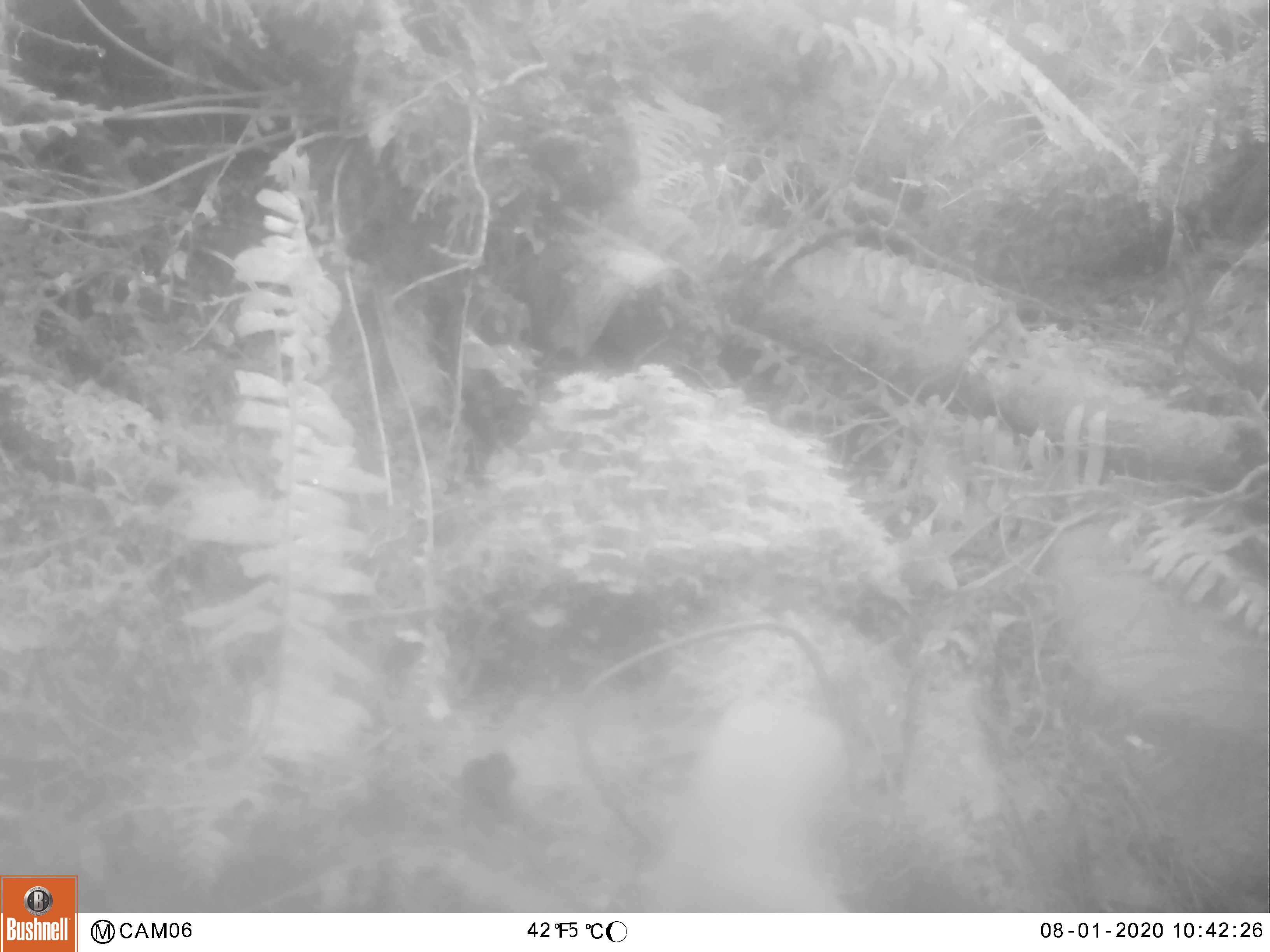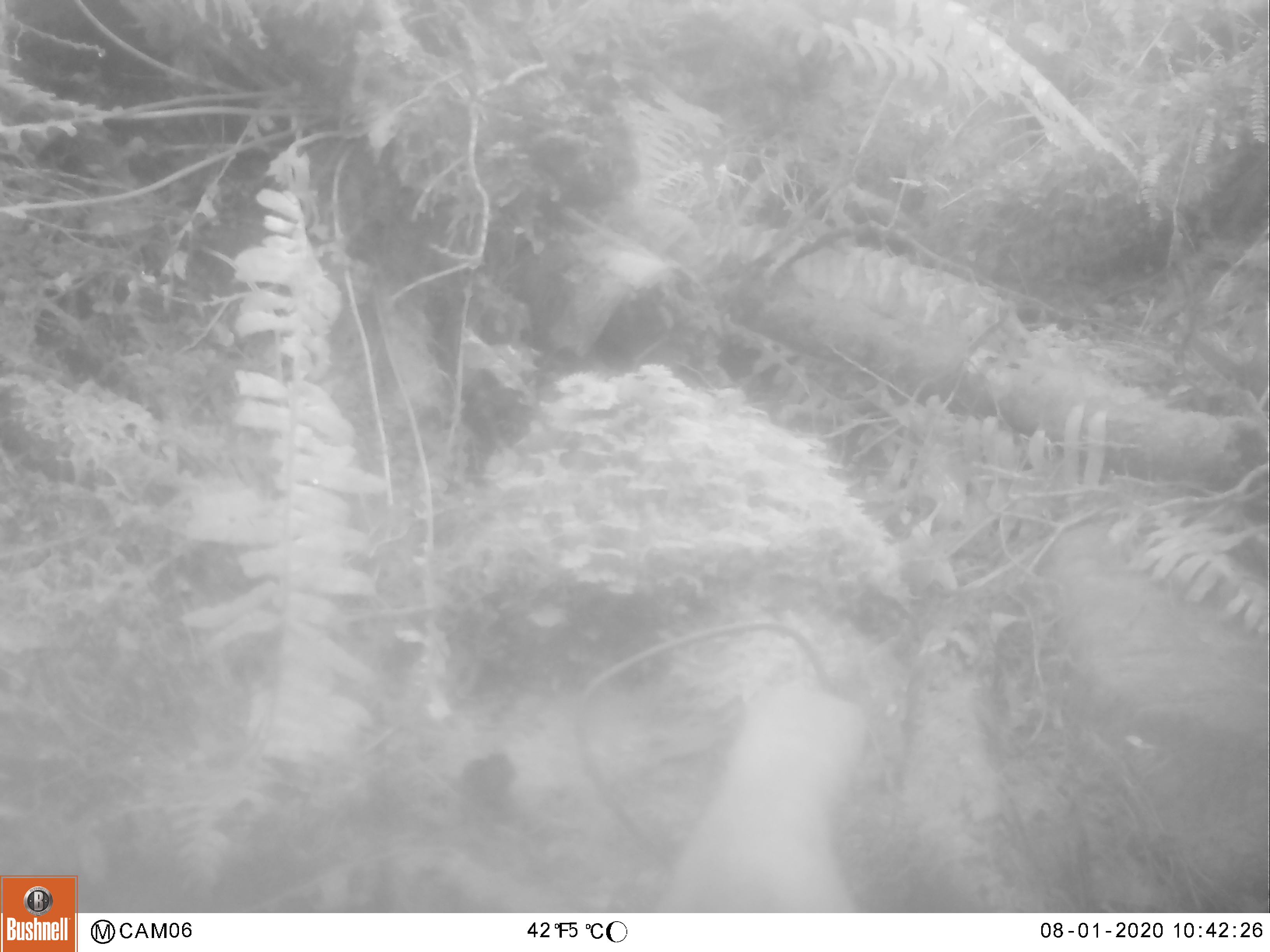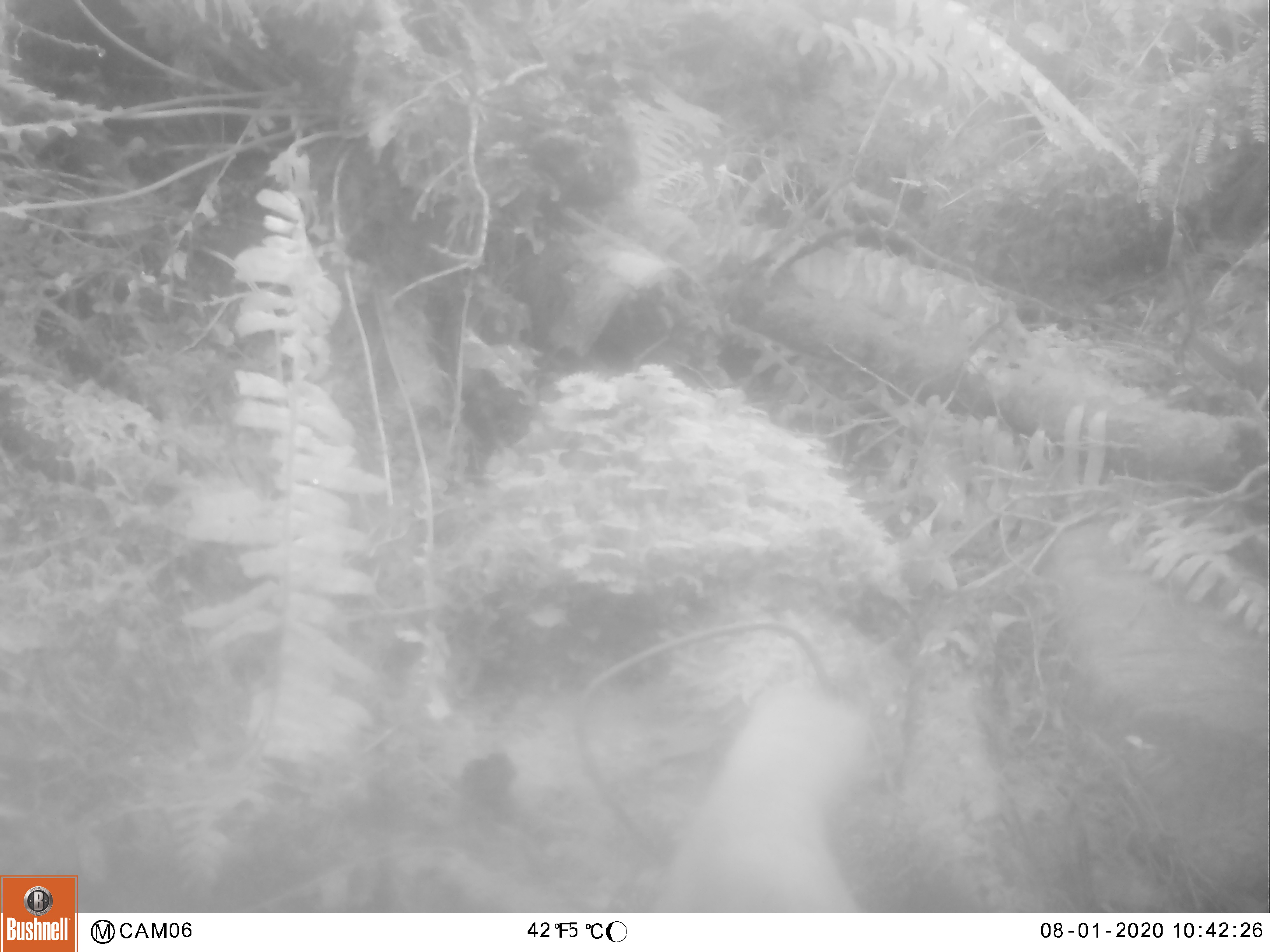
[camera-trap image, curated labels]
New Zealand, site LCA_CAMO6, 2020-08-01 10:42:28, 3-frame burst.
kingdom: Animalia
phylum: Chordata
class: Mammalia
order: Carnivora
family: Mustelidae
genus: Mustela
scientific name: Mustela erminea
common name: stoat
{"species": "stoat (Mustela erminea)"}